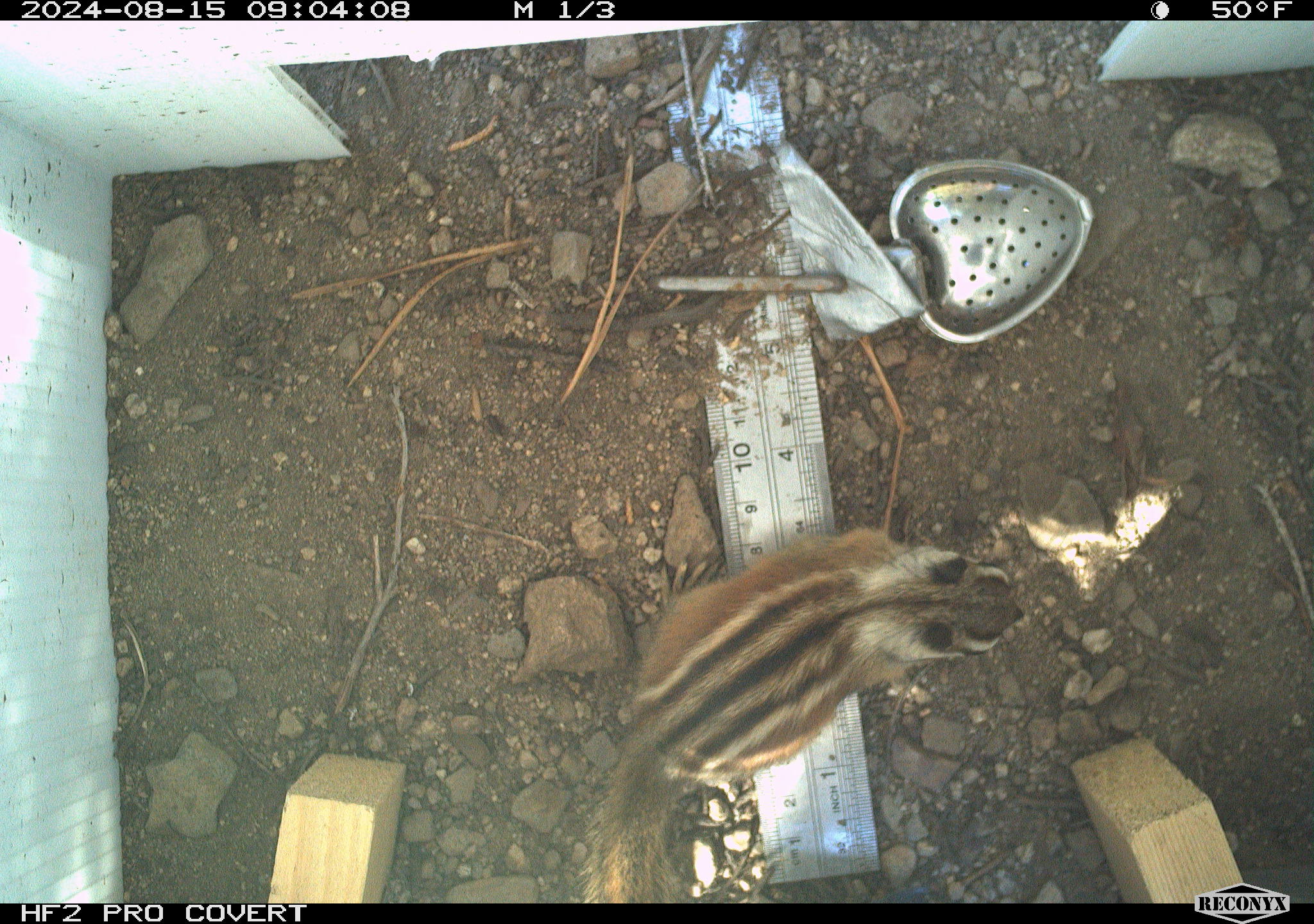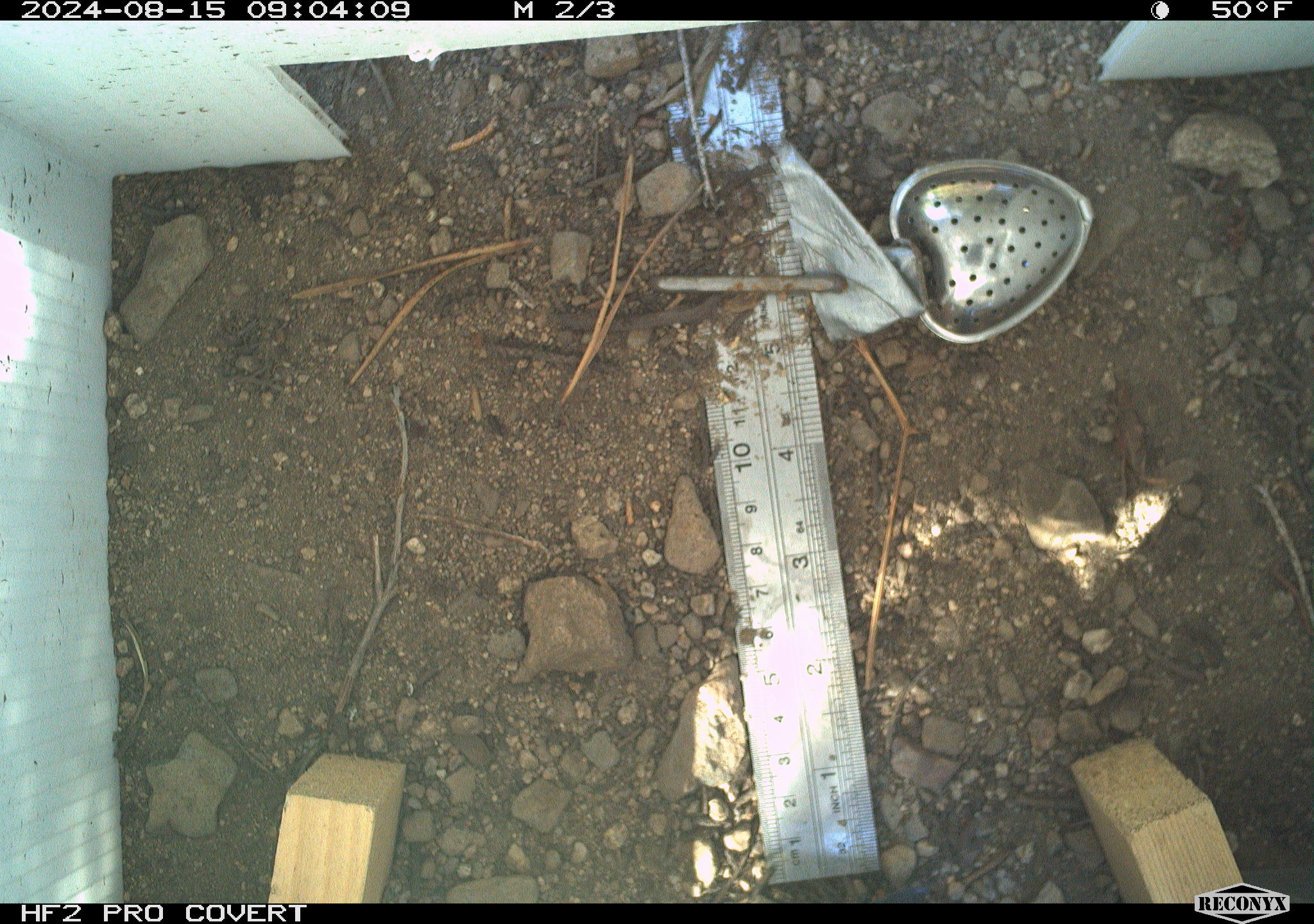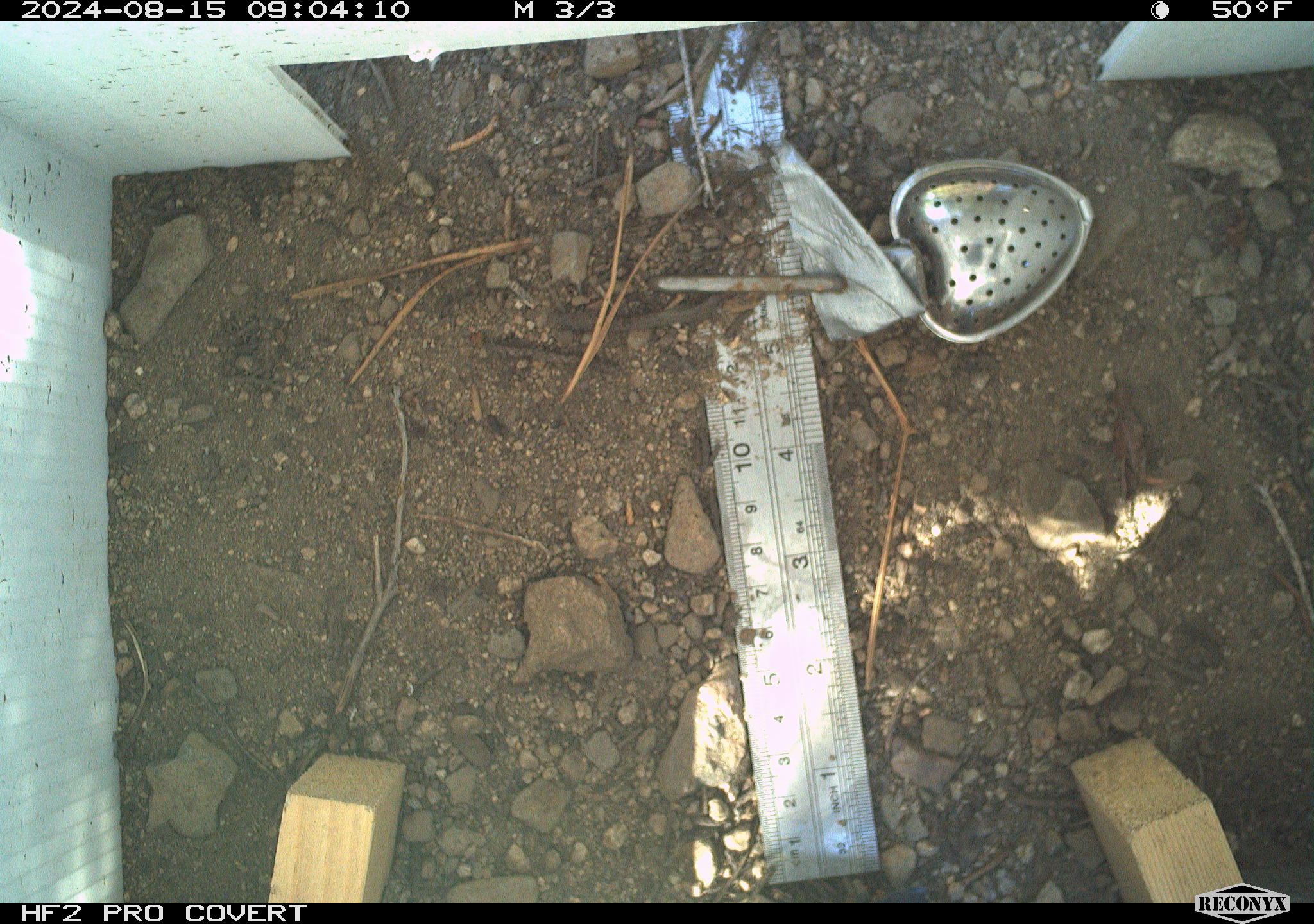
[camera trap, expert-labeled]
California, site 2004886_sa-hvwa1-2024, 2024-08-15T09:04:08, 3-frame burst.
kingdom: Animalia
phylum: Chordata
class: Mammalia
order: Rodentia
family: Sciuridae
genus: Neotamias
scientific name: Neotamias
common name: western chipmunks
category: neotamias species